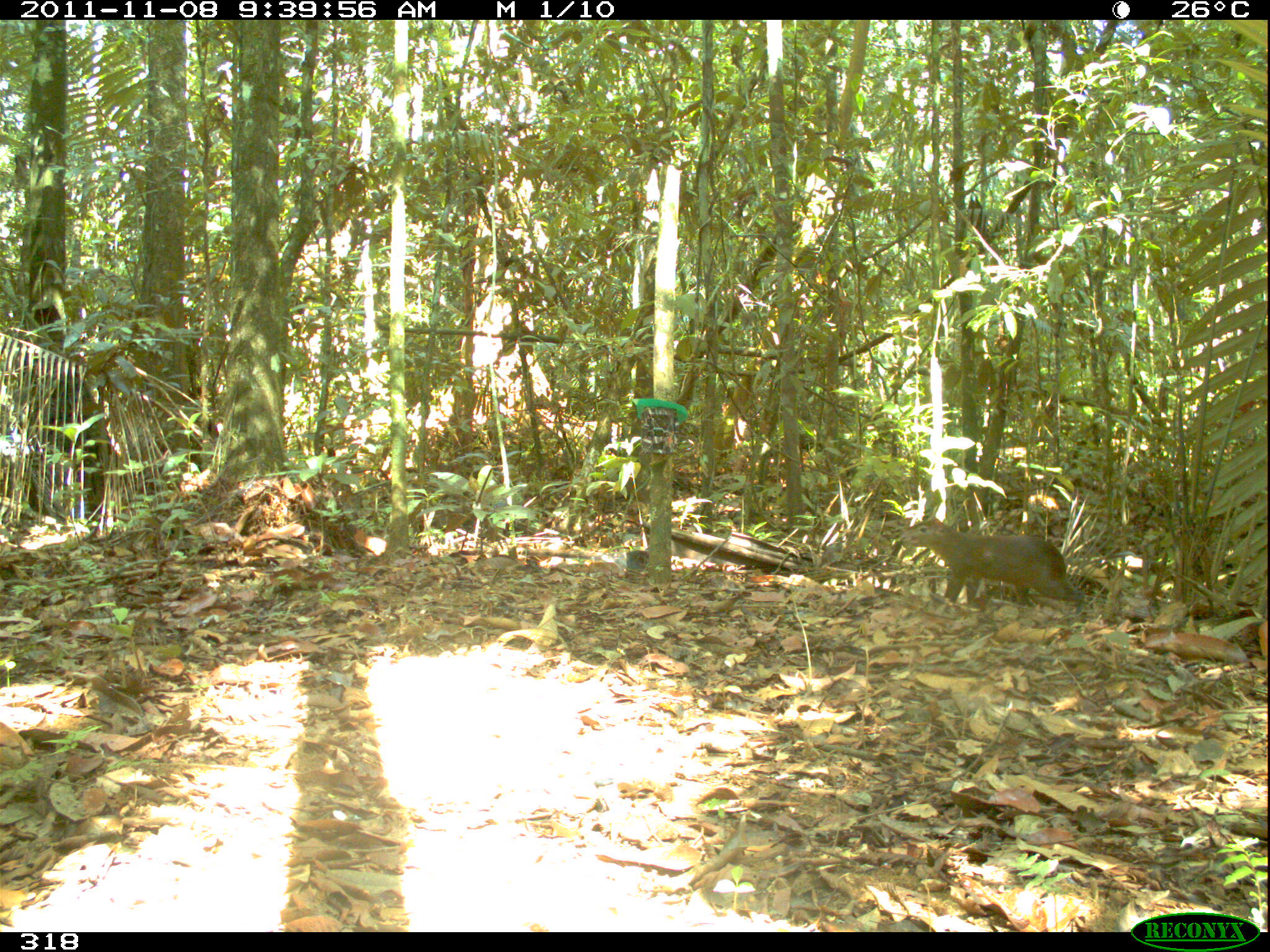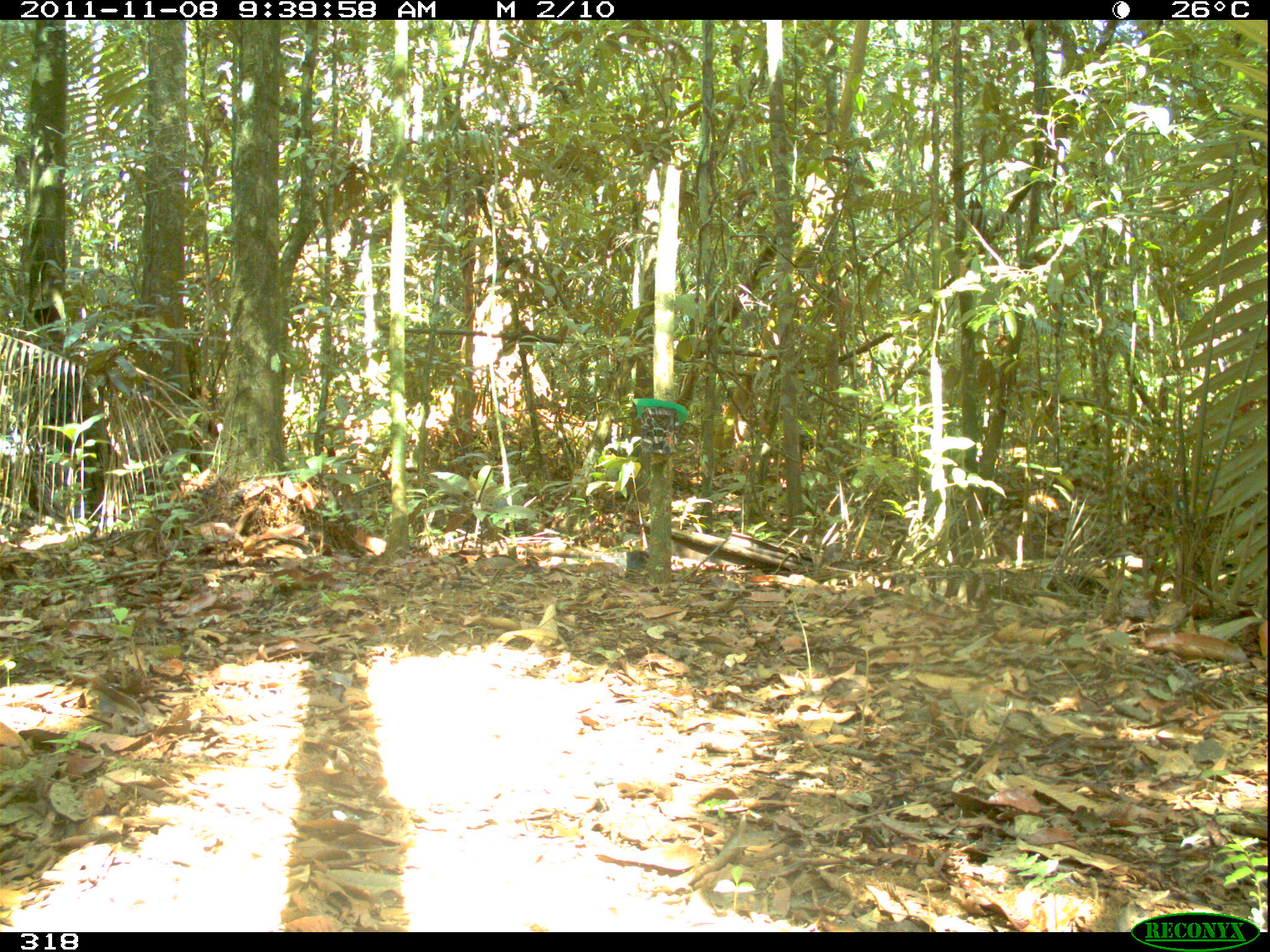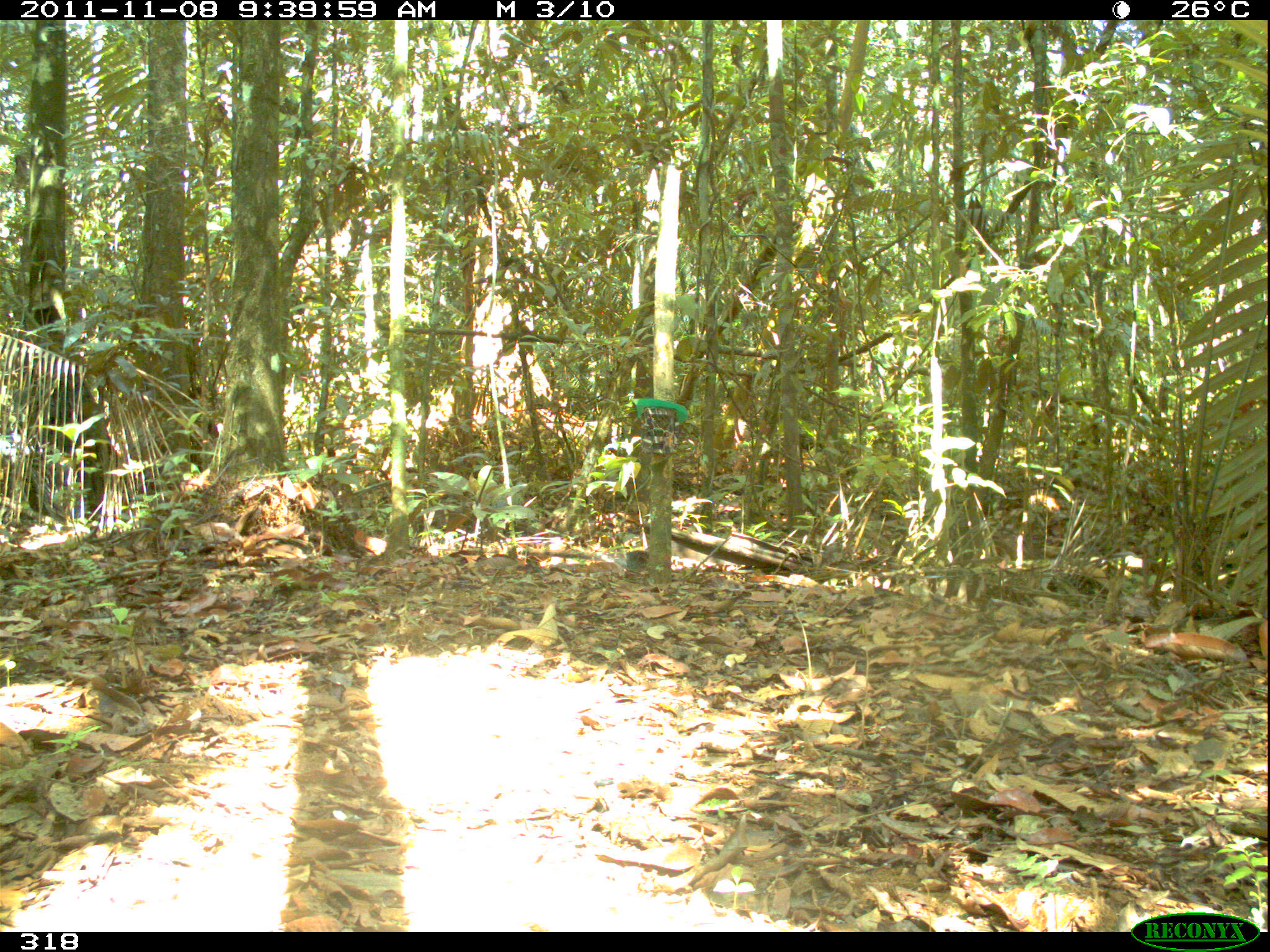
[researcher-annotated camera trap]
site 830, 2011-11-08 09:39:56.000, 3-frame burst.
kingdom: Animalia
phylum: Chordata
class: Mammalia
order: Rodentia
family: Dasyproctidae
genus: Dasyprocta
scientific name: Dasyprocta punctata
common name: central american agouti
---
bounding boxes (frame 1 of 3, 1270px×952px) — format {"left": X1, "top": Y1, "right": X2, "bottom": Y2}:
dasyprocta punctata: {"left": 900, "top": 516, "right": 1085, "bottom": 614}